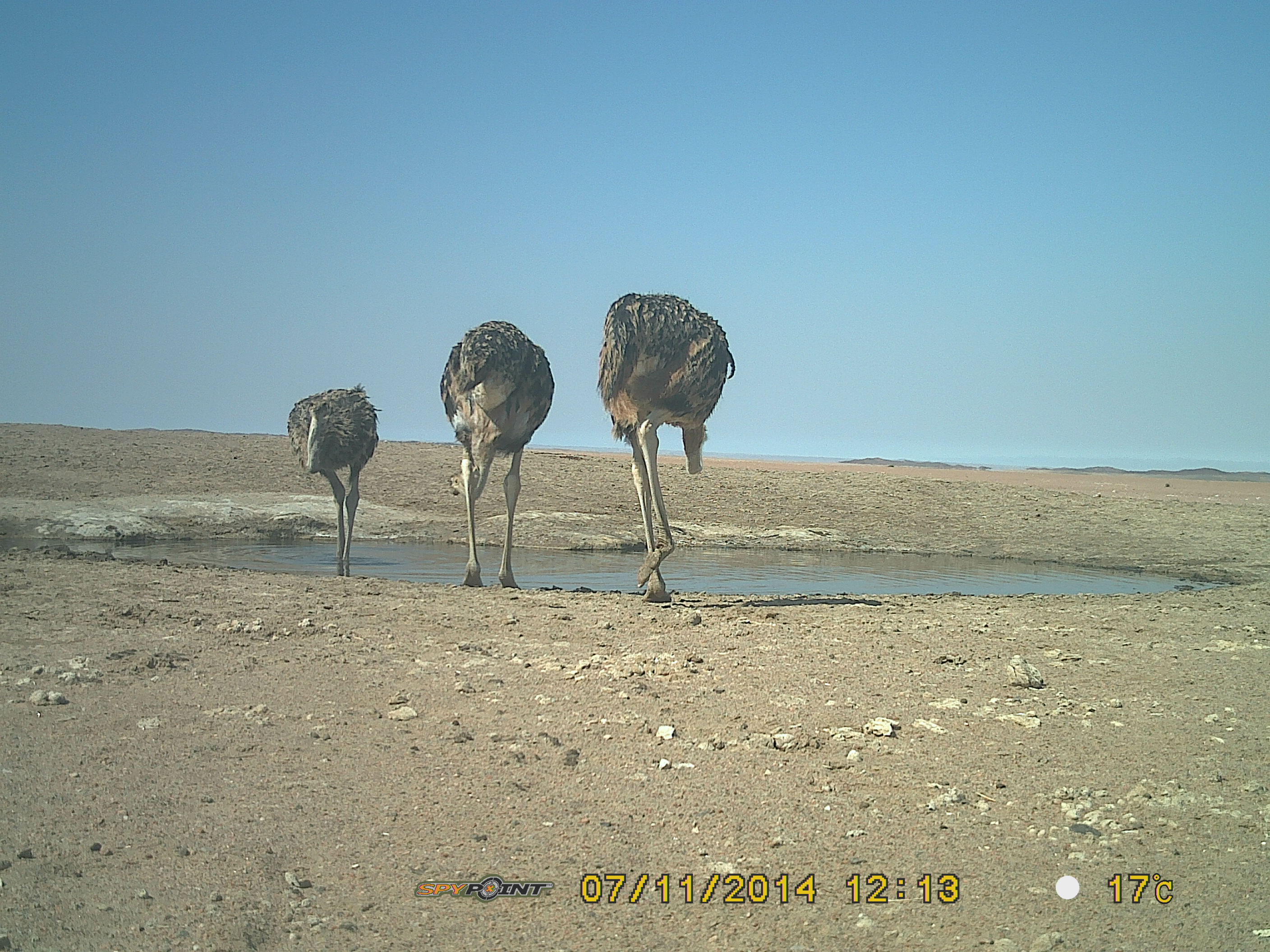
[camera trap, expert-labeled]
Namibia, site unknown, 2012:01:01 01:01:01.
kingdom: Animalia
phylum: Chordata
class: Aves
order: Struthioniformes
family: Struthionidae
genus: Struthio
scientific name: Struthio camelus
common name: common ostrich